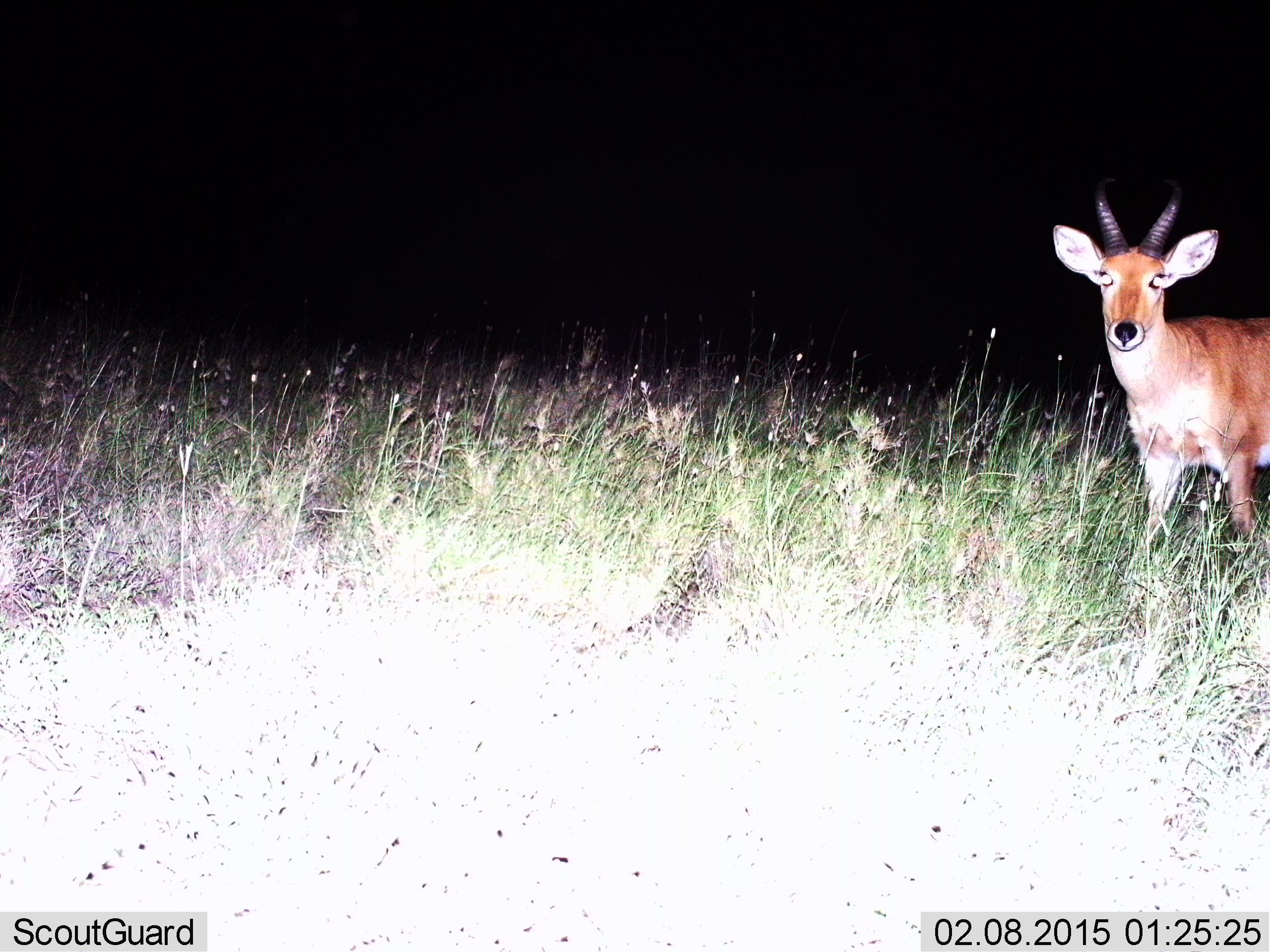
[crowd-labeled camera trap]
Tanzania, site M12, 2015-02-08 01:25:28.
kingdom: Animalia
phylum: Chordata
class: Mammalia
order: Artiodactyla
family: Bovidae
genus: Redunca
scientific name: Redunca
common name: reedbuck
Reedbuck (Redunca), count 1. Behavior (volunteer vote fractions): standing 100%, resting 0%, moving 0%, interacting 0%. Young present (vote fraction): 0%. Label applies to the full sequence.